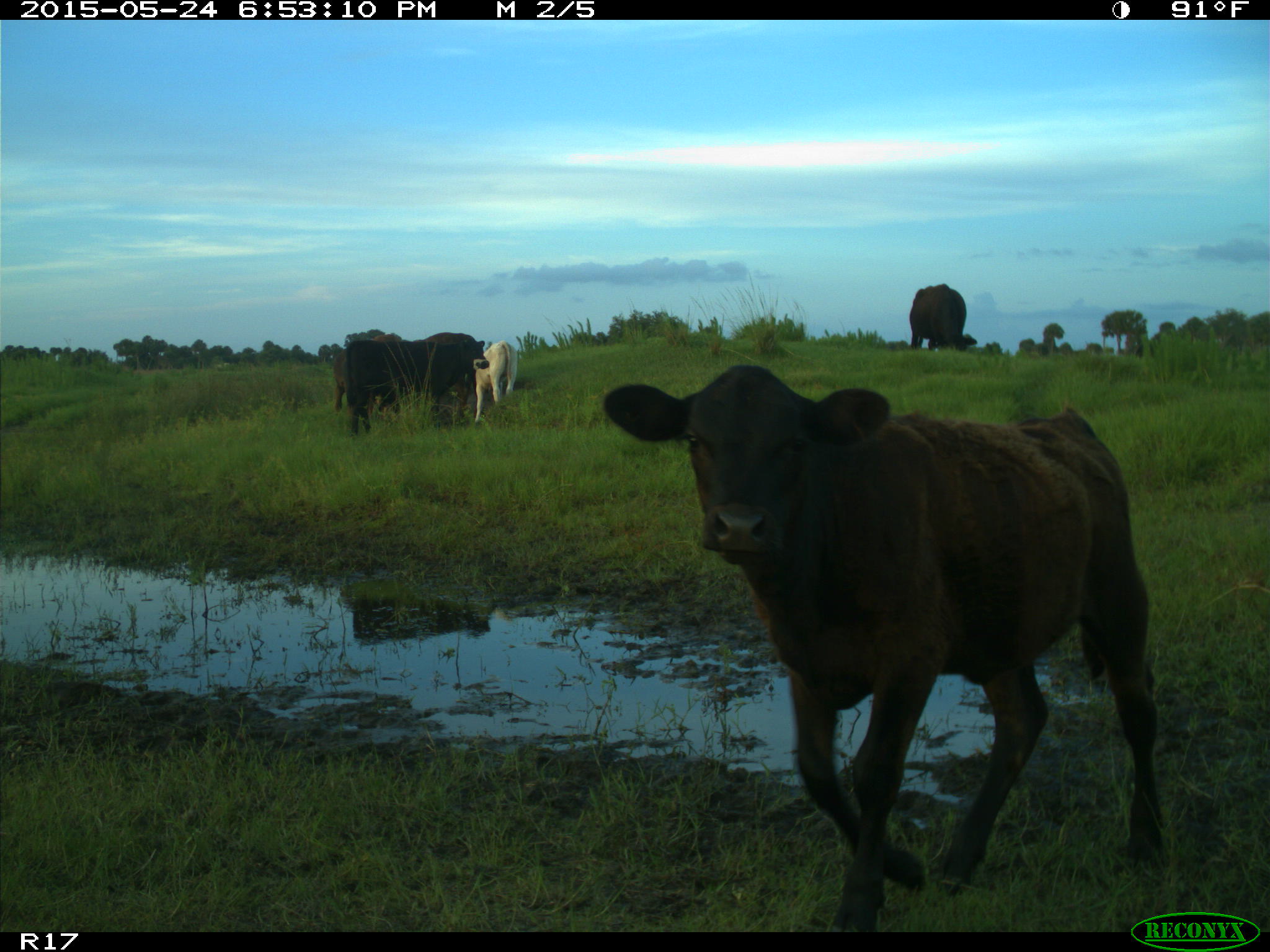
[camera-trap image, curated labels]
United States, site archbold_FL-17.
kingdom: Animalia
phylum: Chordata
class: Mammalia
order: Artiodactyla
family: Bovidae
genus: Bos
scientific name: Bos taurus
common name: domestic cow